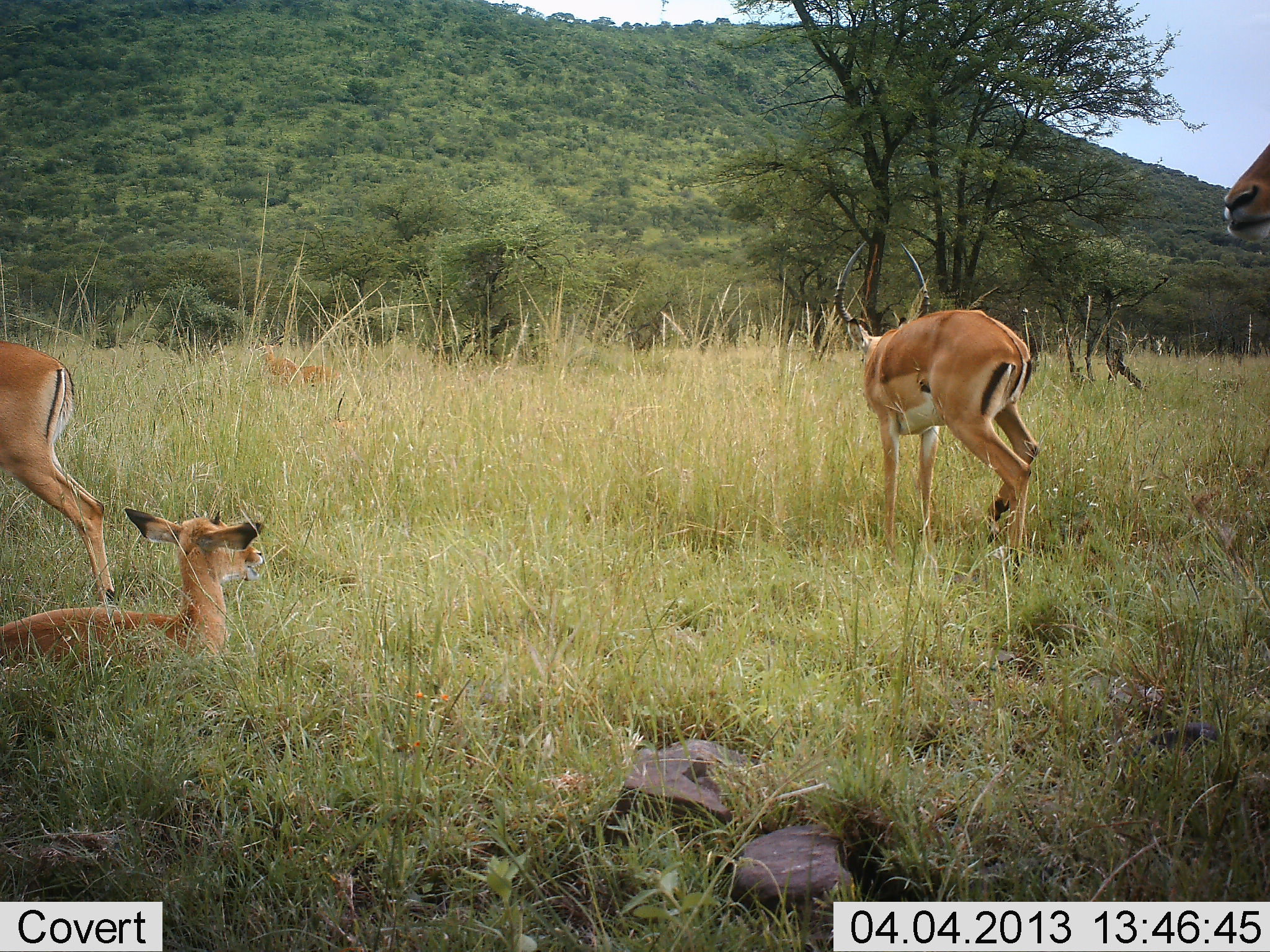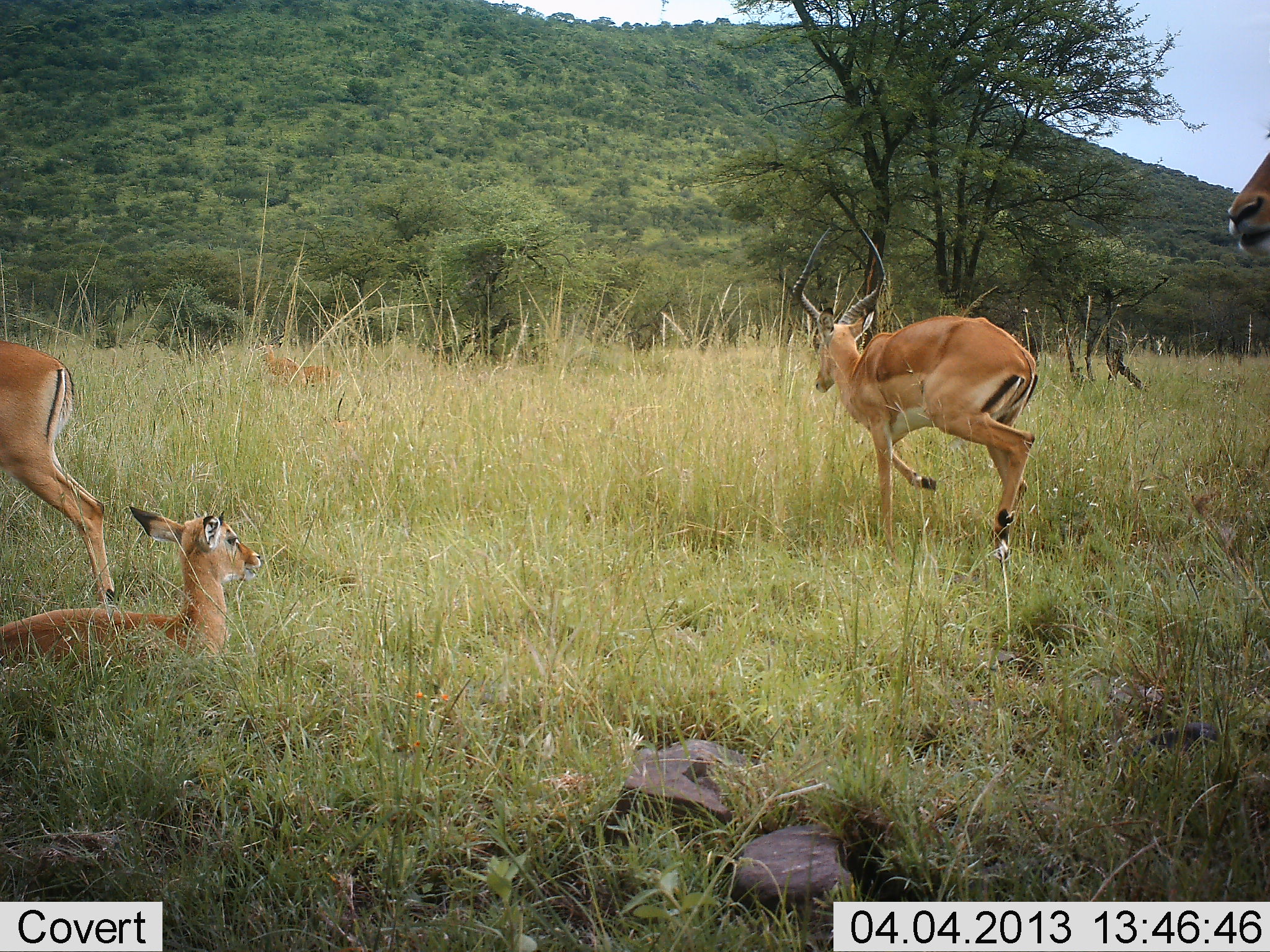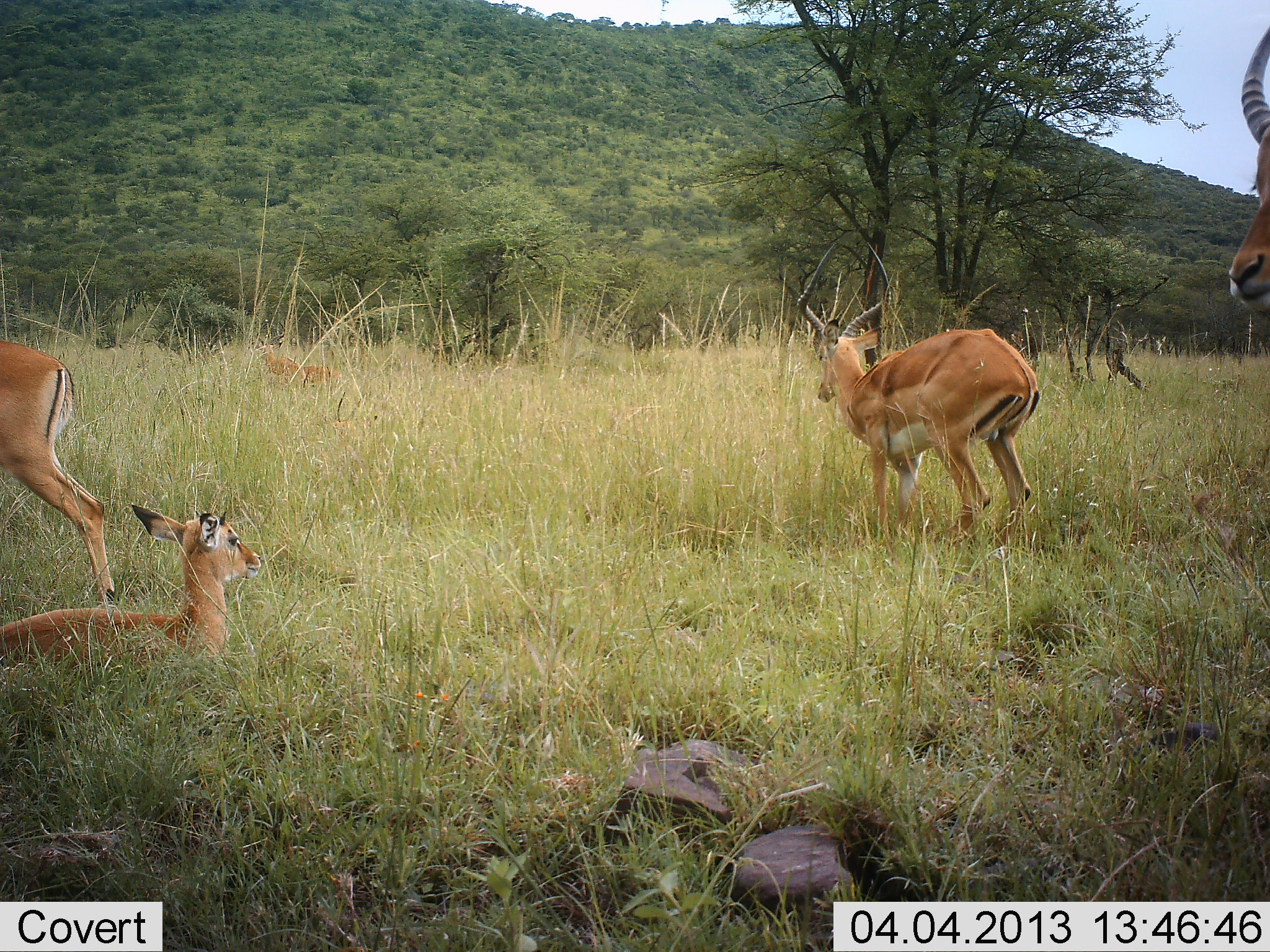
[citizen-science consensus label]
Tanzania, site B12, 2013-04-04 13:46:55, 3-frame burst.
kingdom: Animalia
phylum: Chordata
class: Mammalia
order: Artiodactyla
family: Bovidae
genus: Aepyceros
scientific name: Aepyceros melampus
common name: impala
Impala (Aepyceros melampus), count 5. Behavior (volunteer vote fractions): standing 65%, resting 90%, moving 30%, interacting 0%. Young present (vote fraction): 30%. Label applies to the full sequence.